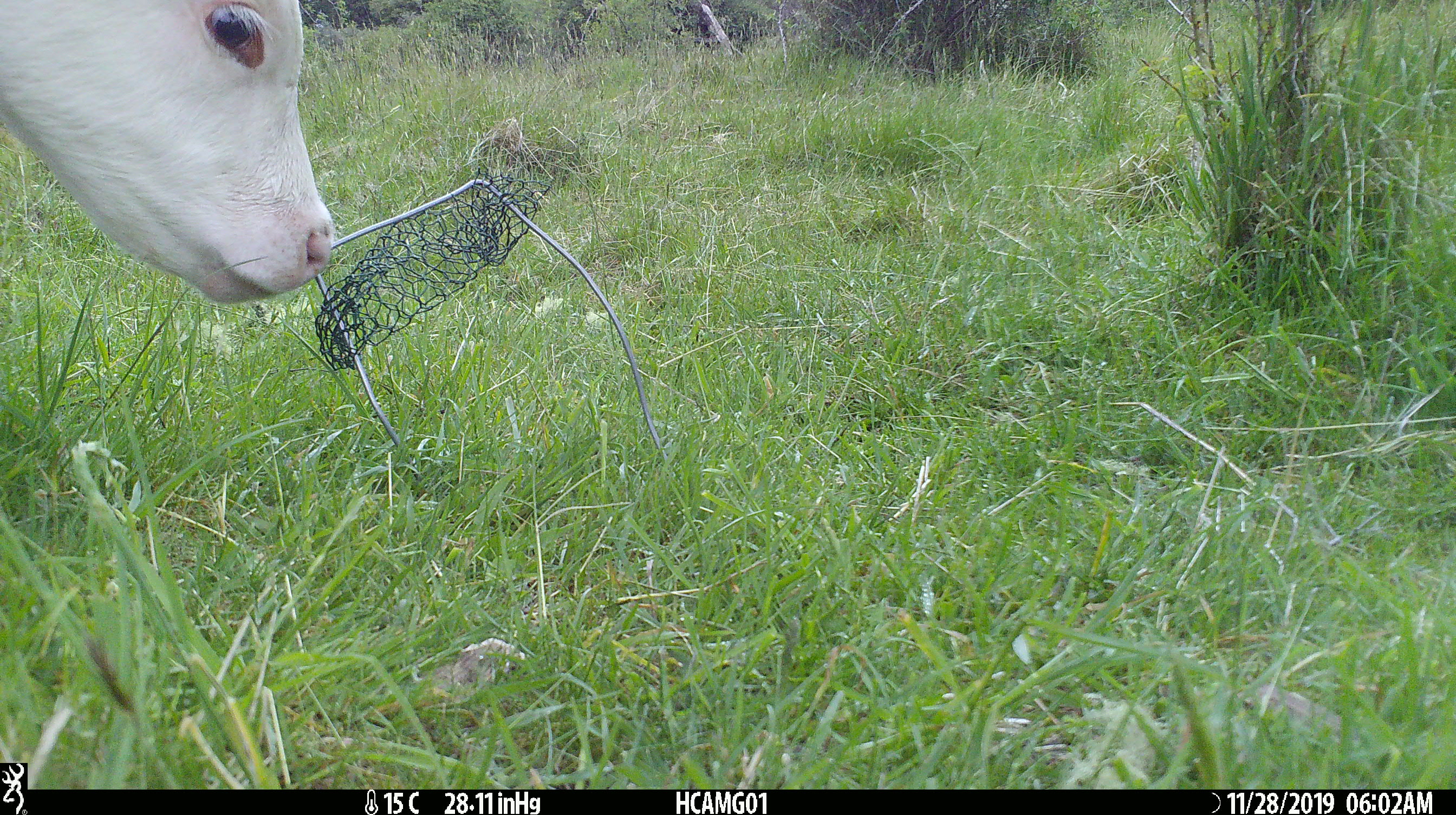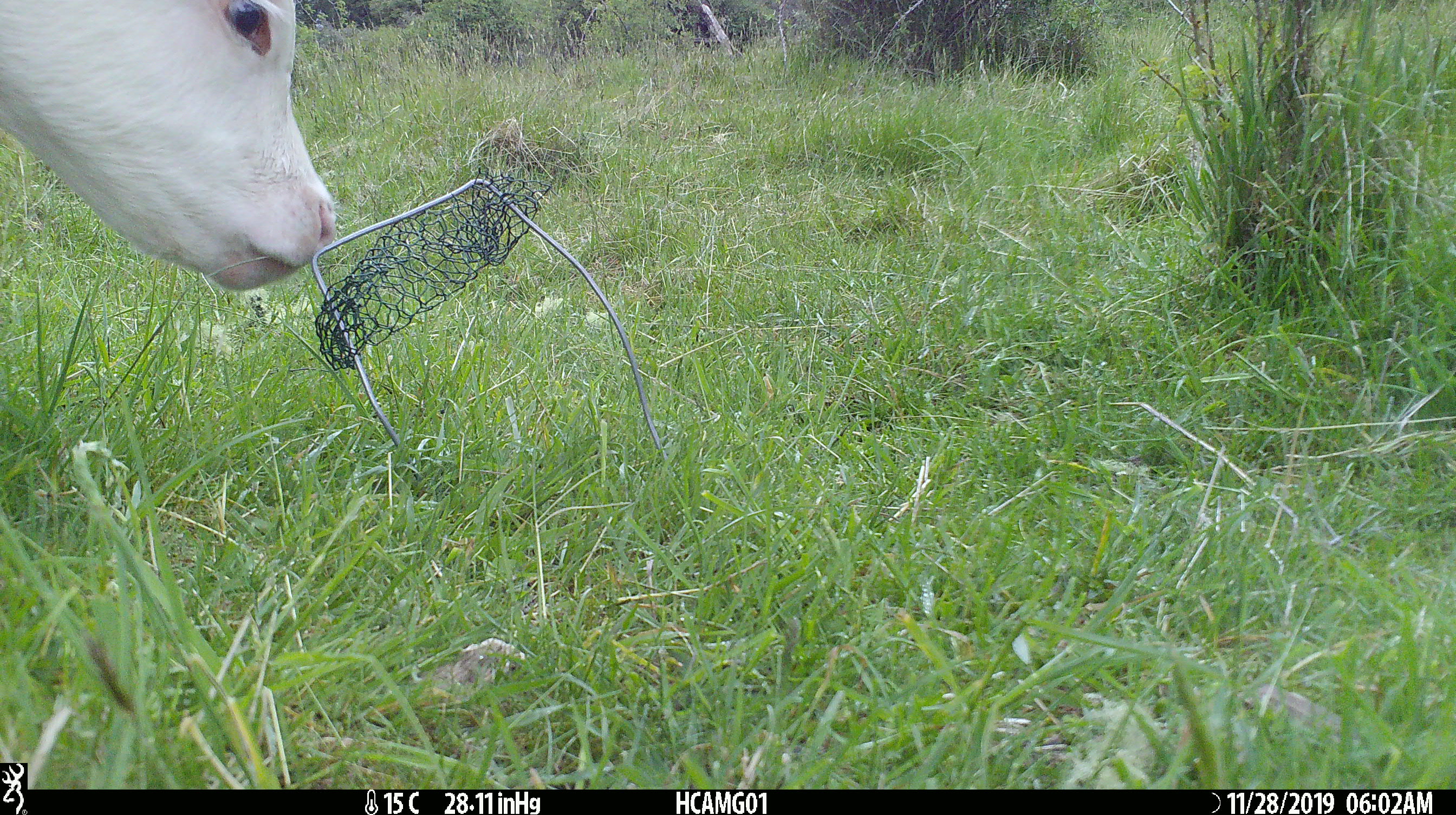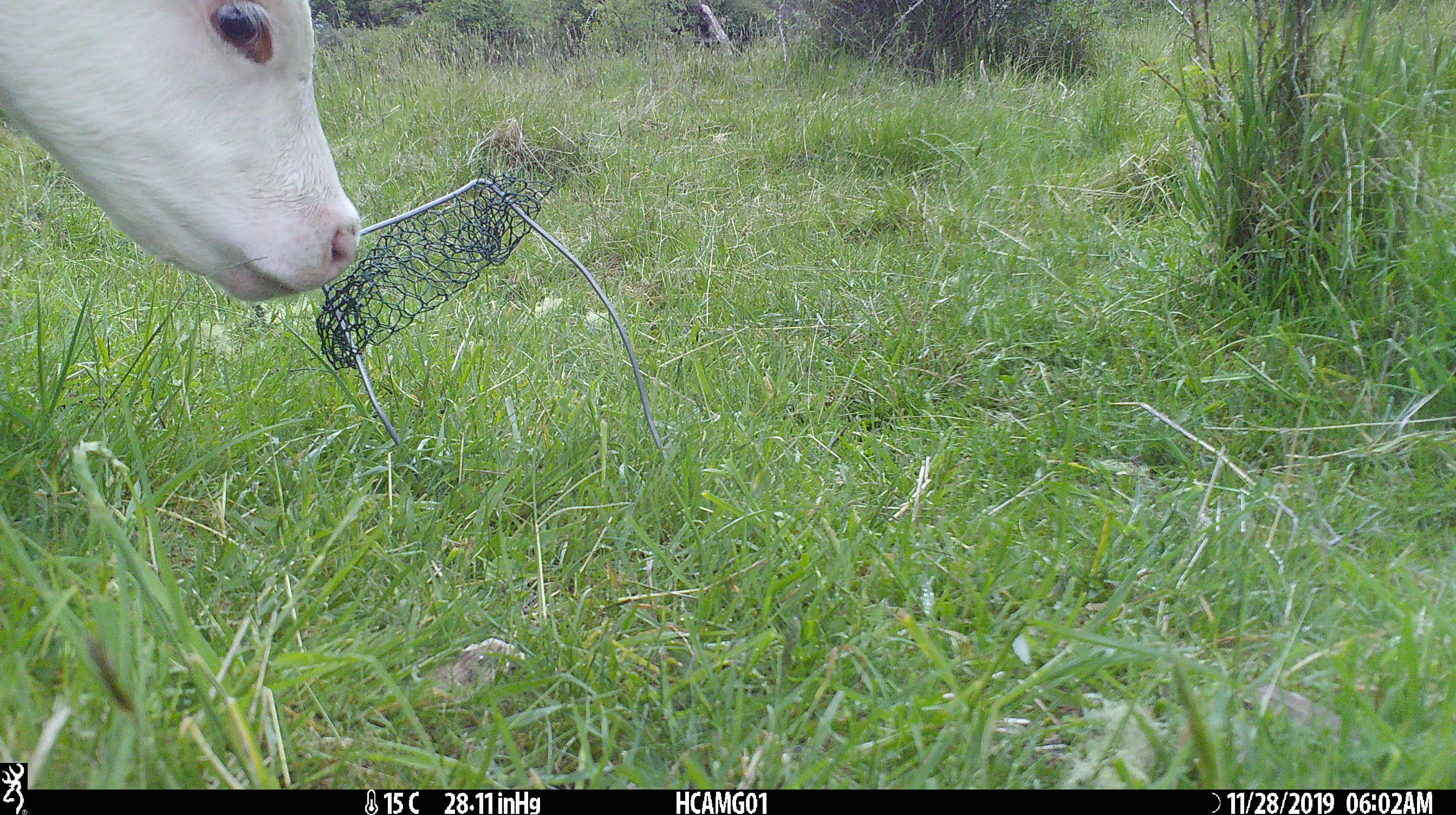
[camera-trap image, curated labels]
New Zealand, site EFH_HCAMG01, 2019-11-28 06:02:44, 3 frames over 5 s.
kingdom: Animalia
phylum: Chordata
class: Mammalia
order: Artiodactyla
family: Bovidae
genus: Bos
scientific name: Bos taurus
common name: domestic cow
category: cow